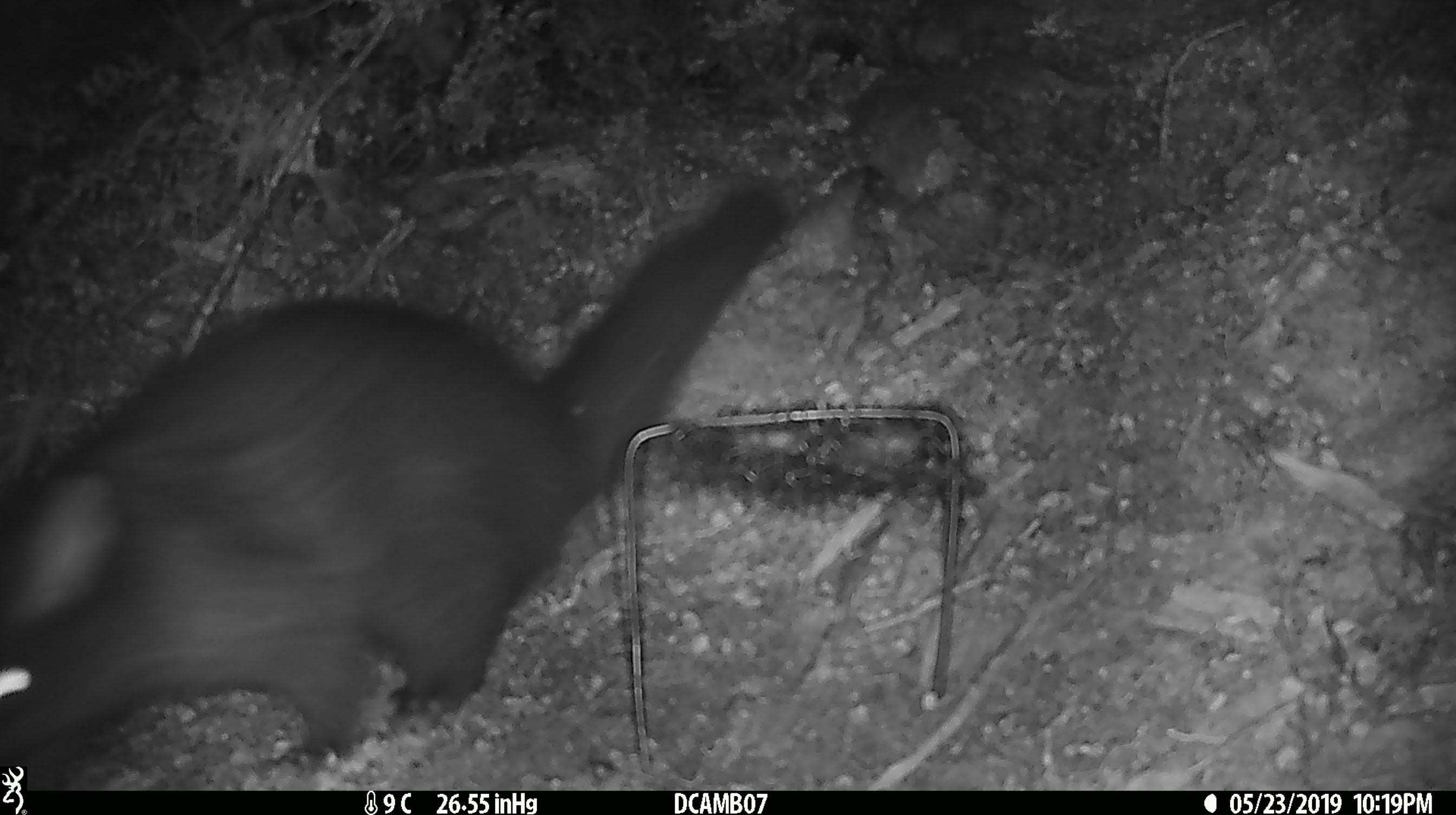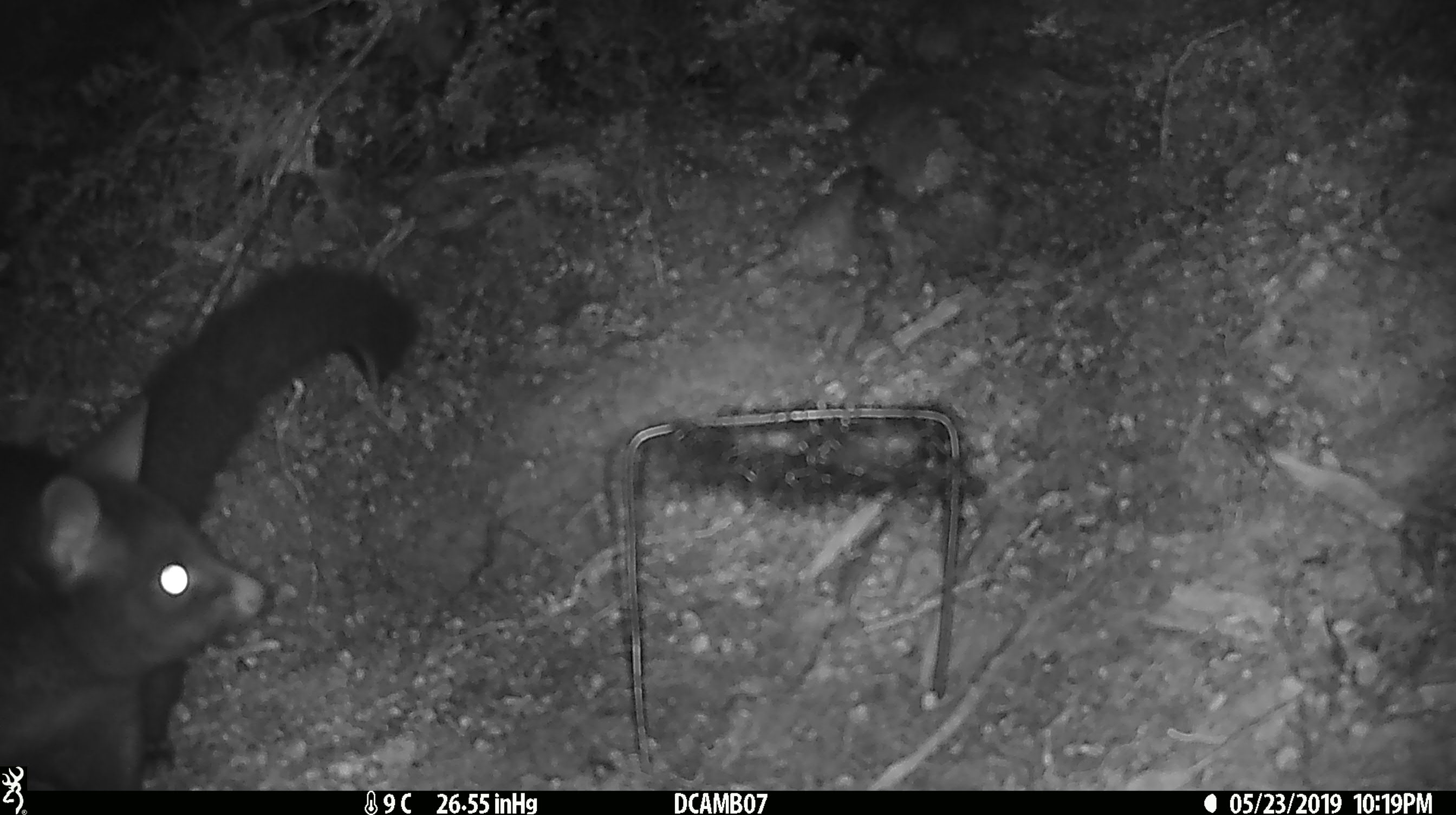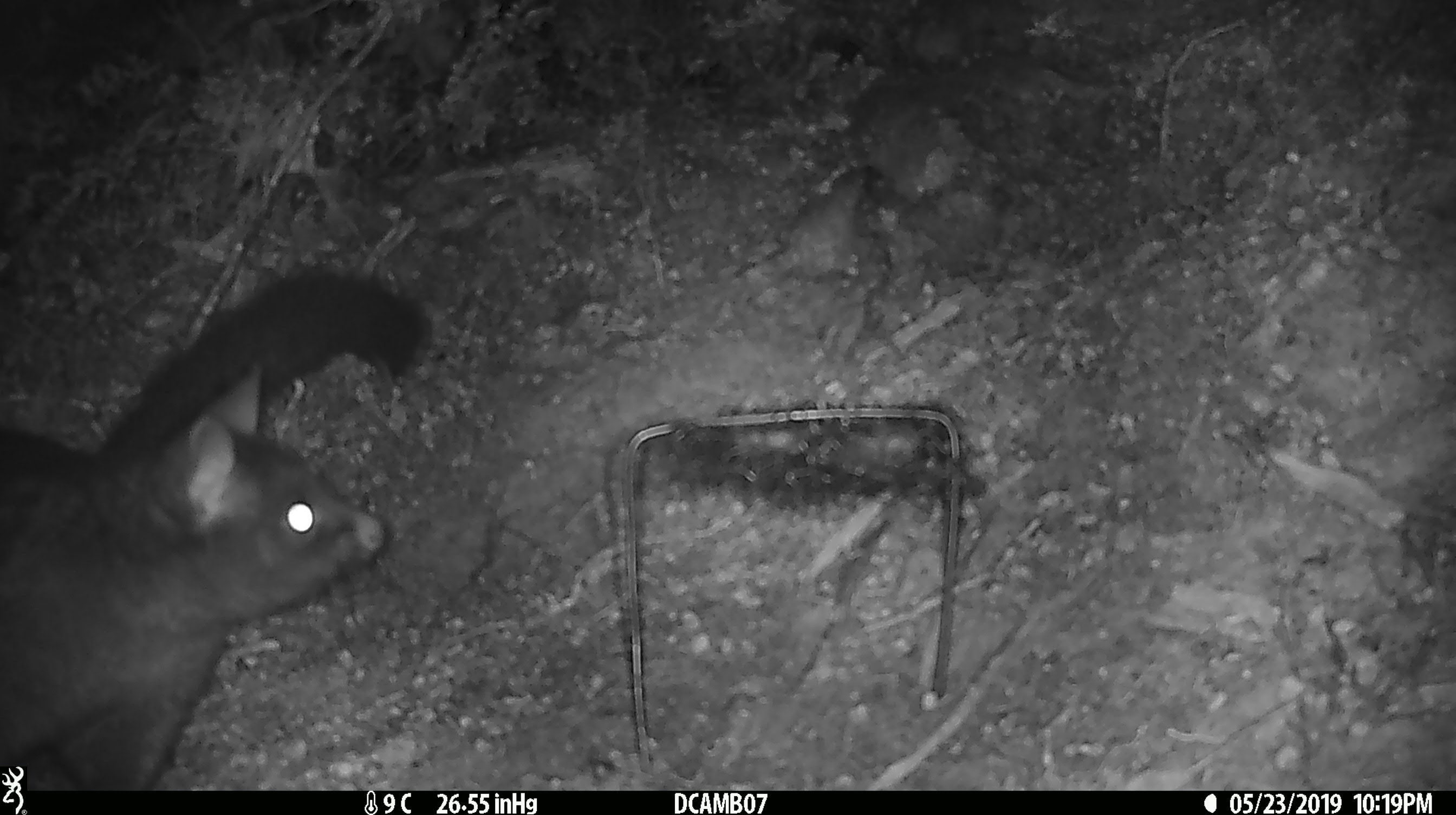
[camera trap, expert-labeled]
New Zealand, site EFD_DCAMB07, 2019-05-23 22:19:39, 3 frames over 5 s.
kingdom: Animalia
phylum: Chordata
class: Mammalia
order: Diprotodontia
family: Phalangeridae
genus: Trichosurus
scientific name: Trichosurus vulpecula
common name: common brushtail possum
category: possum